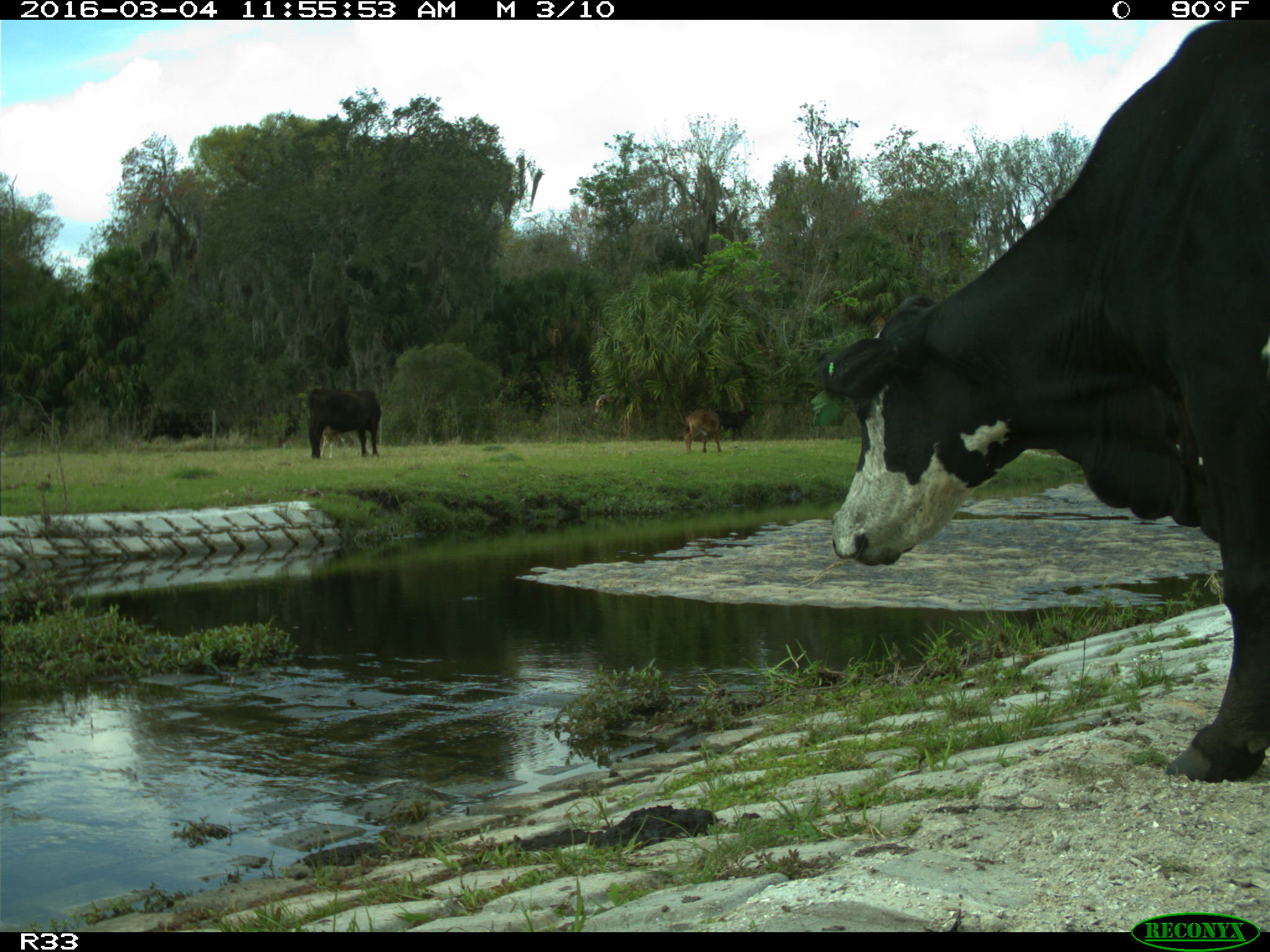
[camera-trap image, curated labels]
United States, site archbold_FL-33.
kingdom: Animalia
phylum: Chordata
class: Mammalia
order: Artiodactyla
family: Bovidae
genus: Bos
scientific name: Bos taurus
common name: domestic cow